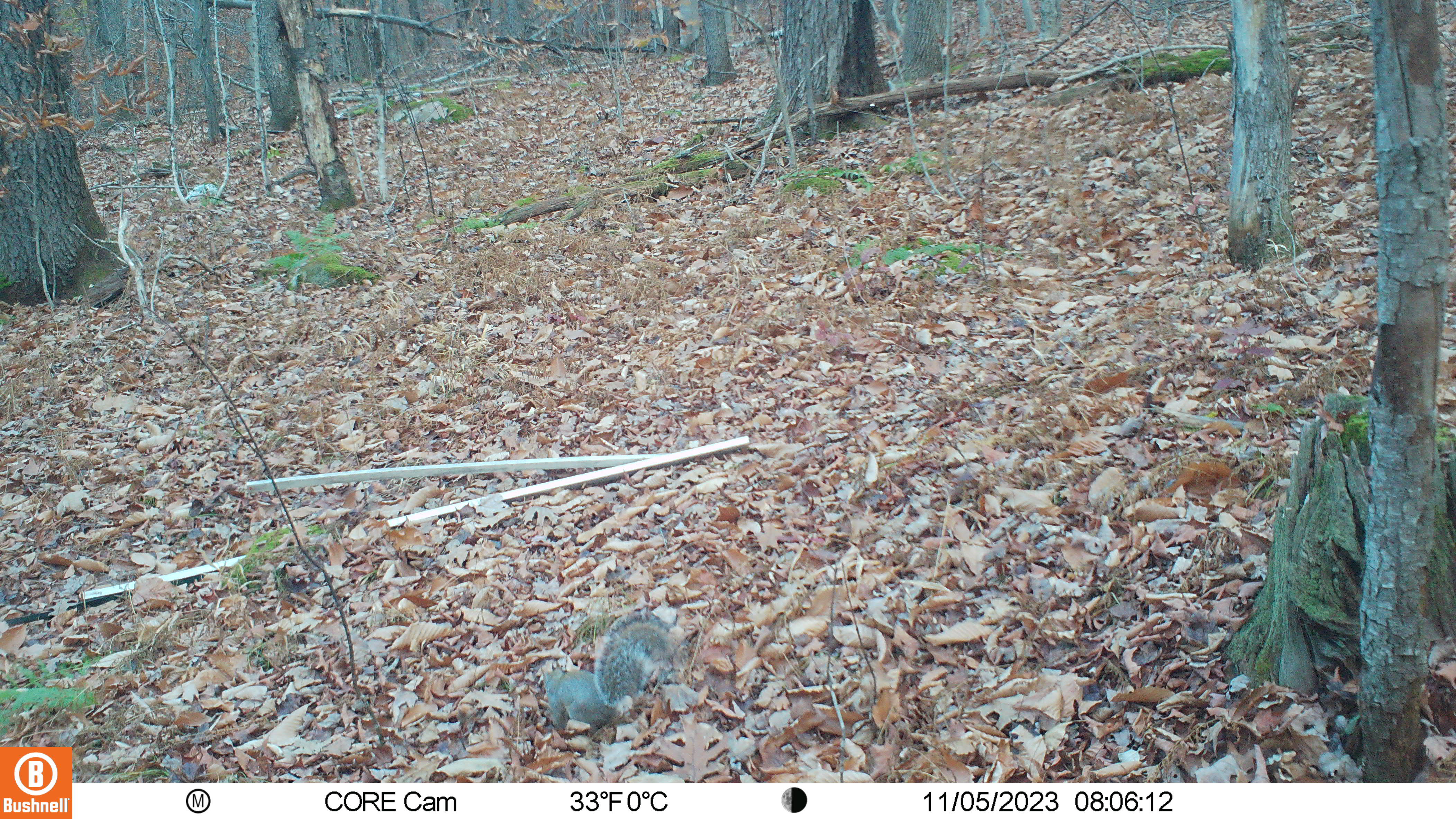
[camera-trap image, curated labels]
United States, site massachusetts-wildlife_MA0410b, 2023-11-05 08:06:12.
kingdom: Animalia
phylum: Chordata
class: Mammalia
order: Rodentia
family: Sciuridae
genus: Sciurus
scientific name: Sciurus carolinensis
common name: gray squirrel